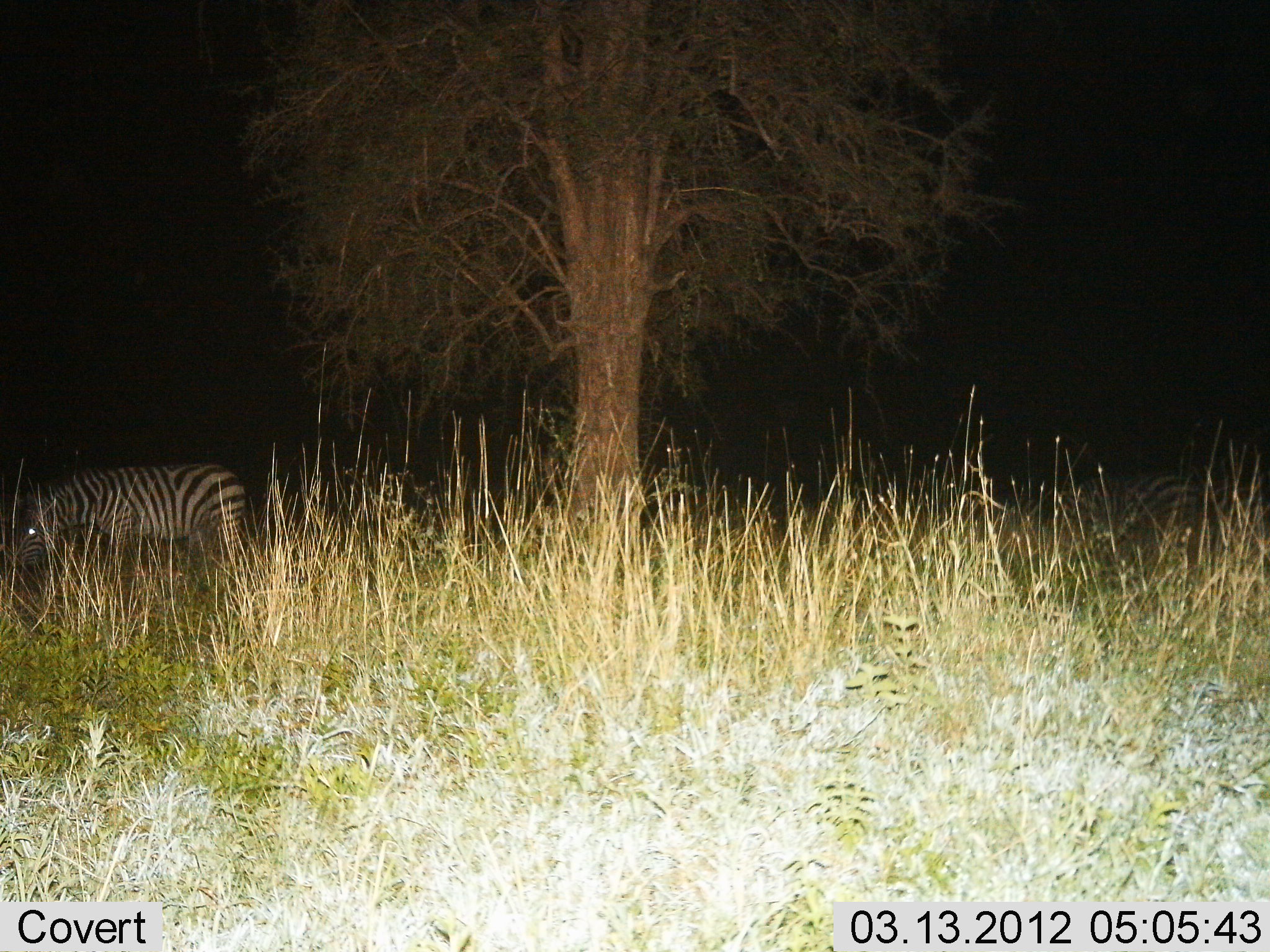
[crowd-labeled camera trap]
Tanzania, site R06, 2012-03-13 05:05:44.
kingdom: Animalia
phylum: Chordata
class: Mammalia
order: Perissodactyla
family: Equidae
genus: Equus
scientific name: Equus quagga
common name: plains zebra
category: zebra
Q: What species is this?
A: Zebra (plains zebra) (Equus quagga).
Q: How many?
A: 1.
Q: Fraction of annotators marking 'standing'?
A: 26%.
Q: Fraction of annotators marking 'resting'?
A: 0%.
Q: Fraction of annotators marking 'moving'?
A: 9%.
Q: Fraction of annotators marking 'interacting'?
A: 0%.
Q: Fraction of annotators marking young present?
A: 0%.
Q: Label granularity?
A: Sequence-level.